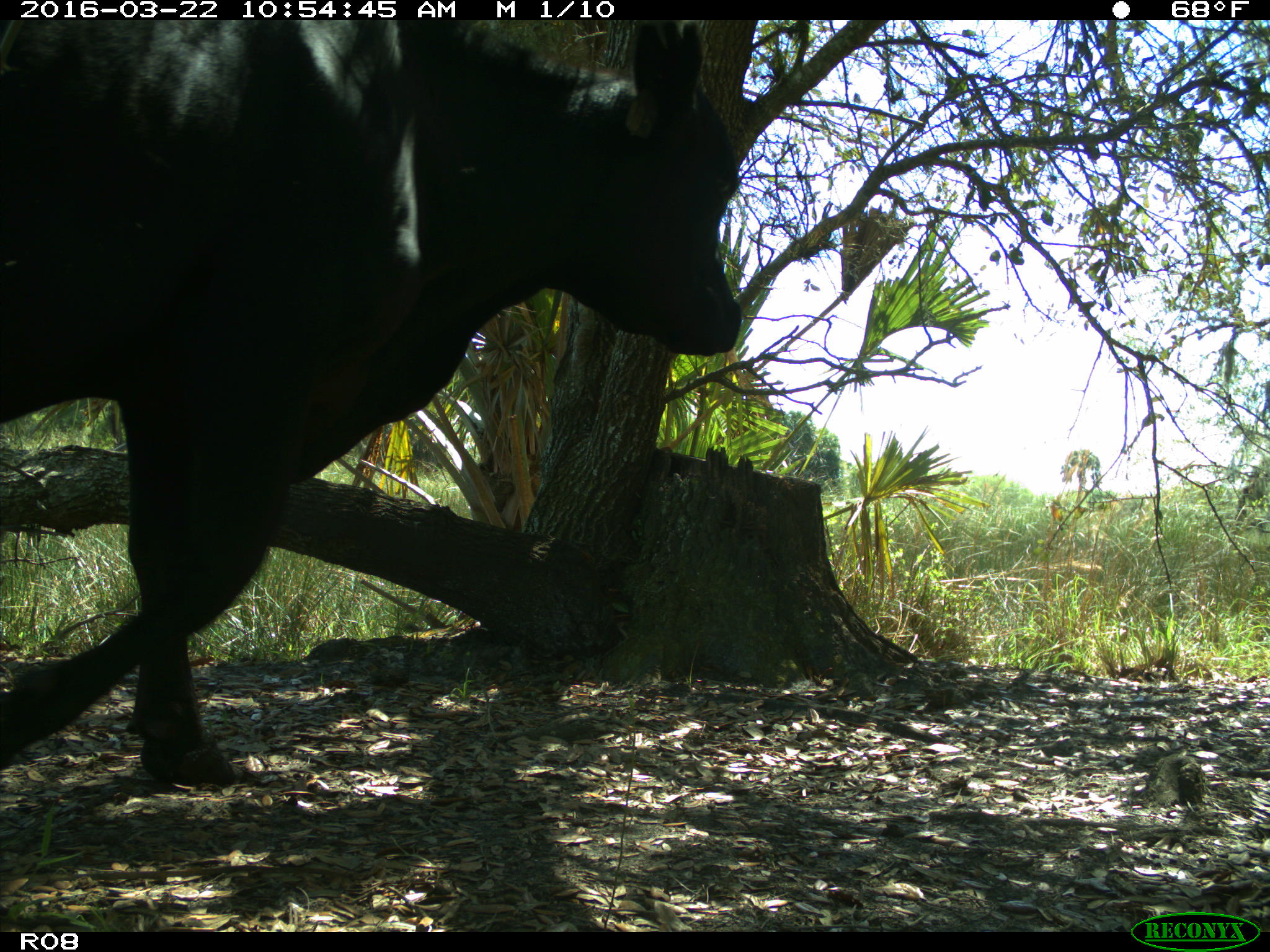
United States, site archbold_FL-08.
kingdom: Animalia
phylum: Chordata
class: Mammalia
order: Artiodactyla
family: Bovidae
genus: Bos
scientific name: Bos taurus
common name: domestic cow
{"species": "Bos taurus (domestic cow)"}